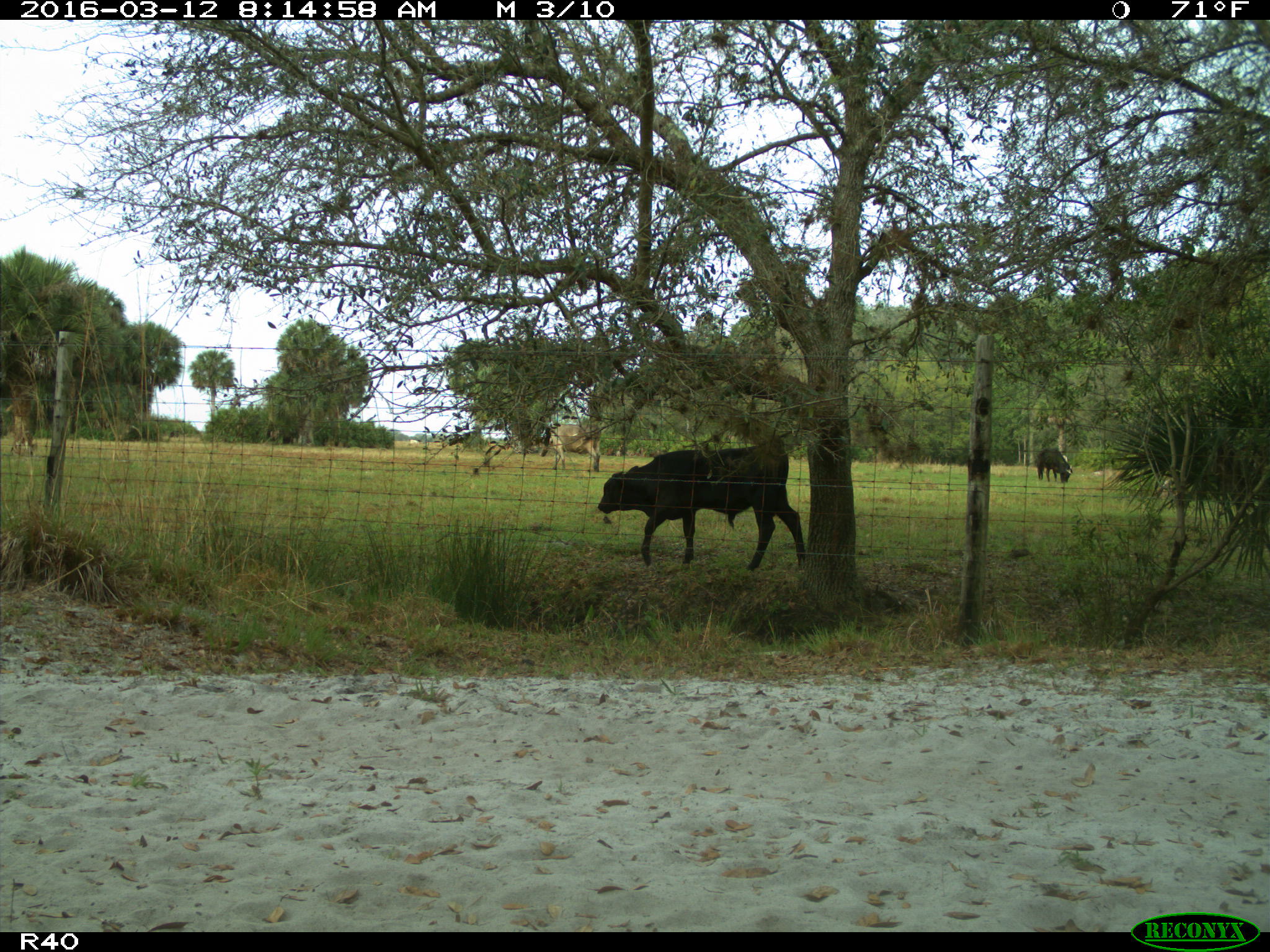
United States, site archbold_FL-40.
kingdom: Animalia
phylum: Chordata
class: Mammalia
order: Artiodactyla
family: Bovidae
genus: Bos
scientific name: Bos taurus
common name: domestic cow